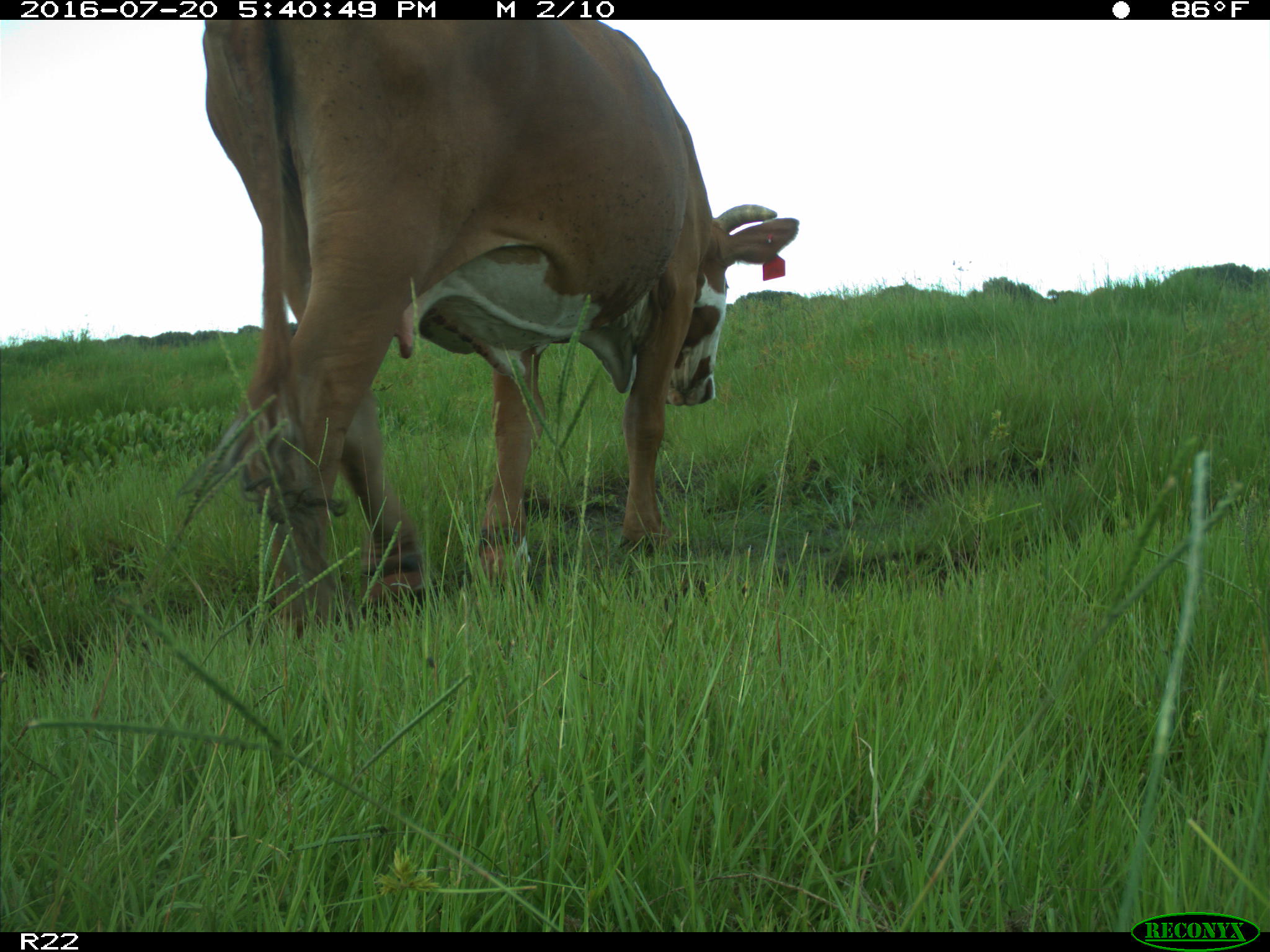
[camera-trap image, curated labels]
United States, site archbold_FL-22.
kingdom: Animalia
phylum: Chordata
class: Mammalia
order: Artiodactyla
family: Bovidae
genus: Bos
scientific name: Bos taurus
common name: domestic cow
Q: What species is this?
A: Bos taurus (domestic cow).